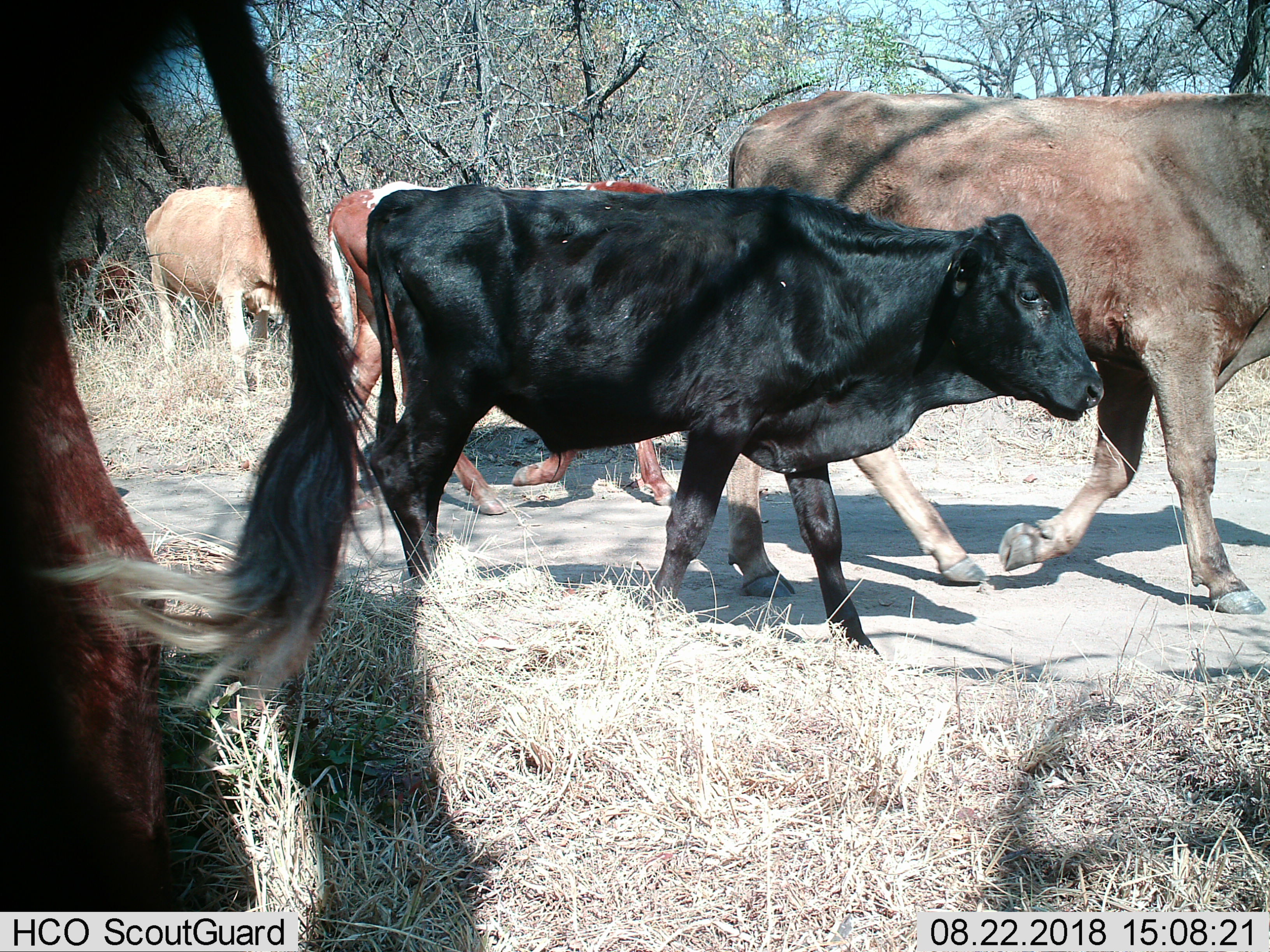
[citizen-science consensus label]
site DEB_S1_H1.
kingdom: Animalia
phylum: Chordata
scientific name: Vertebrata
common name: domestic animal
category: domesticanimal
Domesticanimal (domestic animal) (Vertebrata), count 5. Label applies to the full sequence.